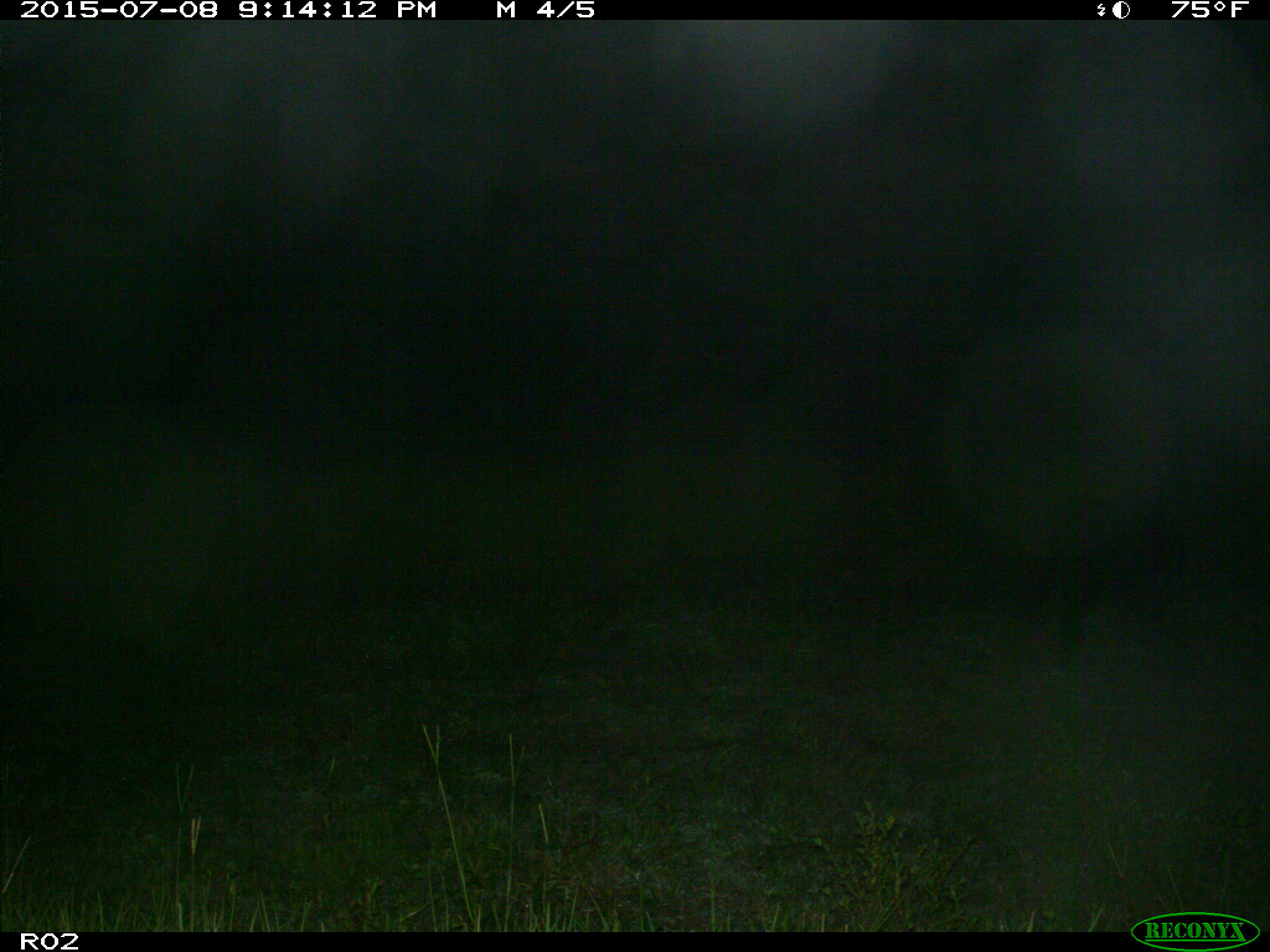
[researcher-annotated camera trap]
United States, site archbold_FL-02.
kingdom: Animalia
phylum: Chordata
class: Mammalia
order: Artiodactyla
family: Suidae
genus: Sus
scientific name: Sus scrofa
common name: wild boar